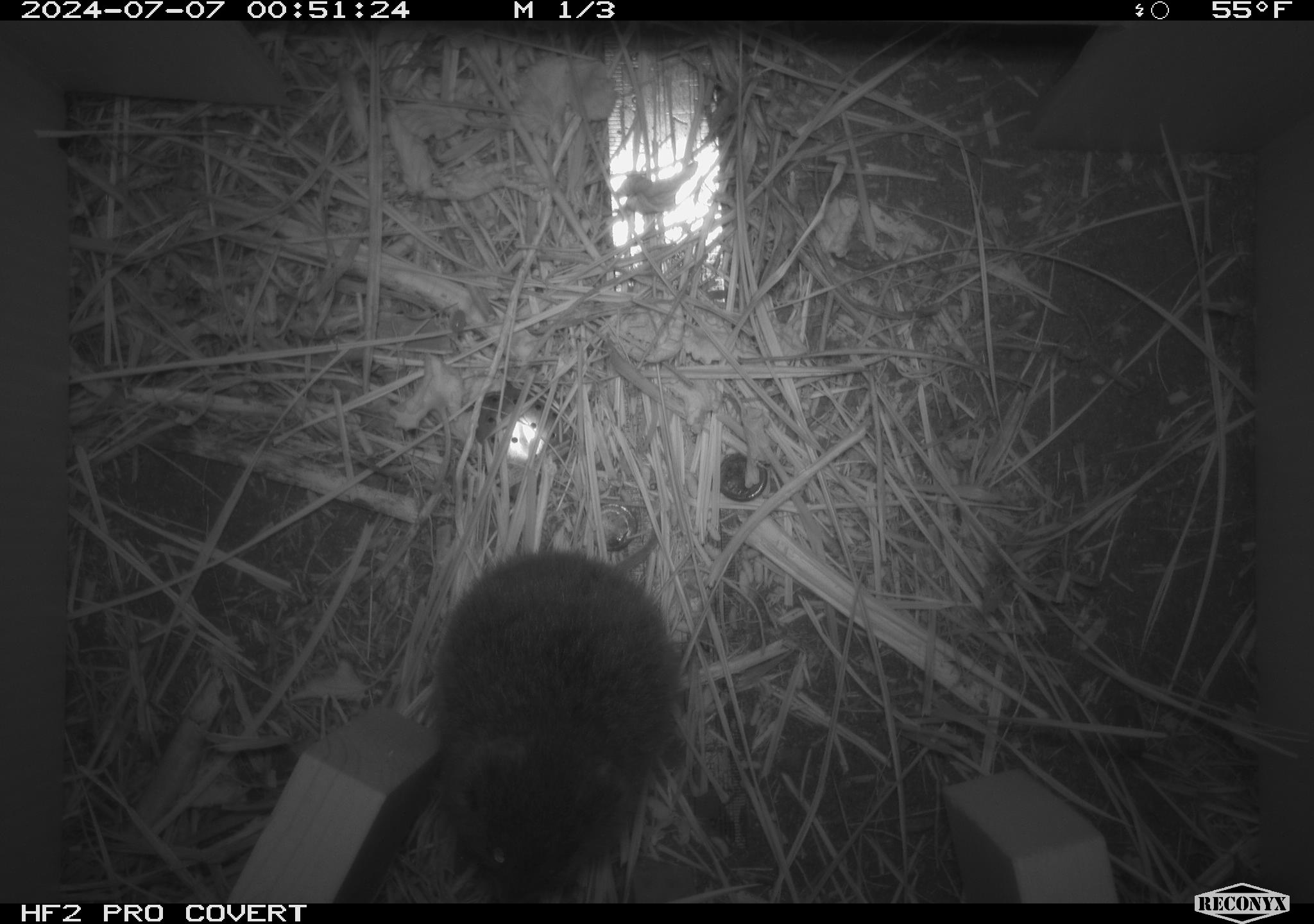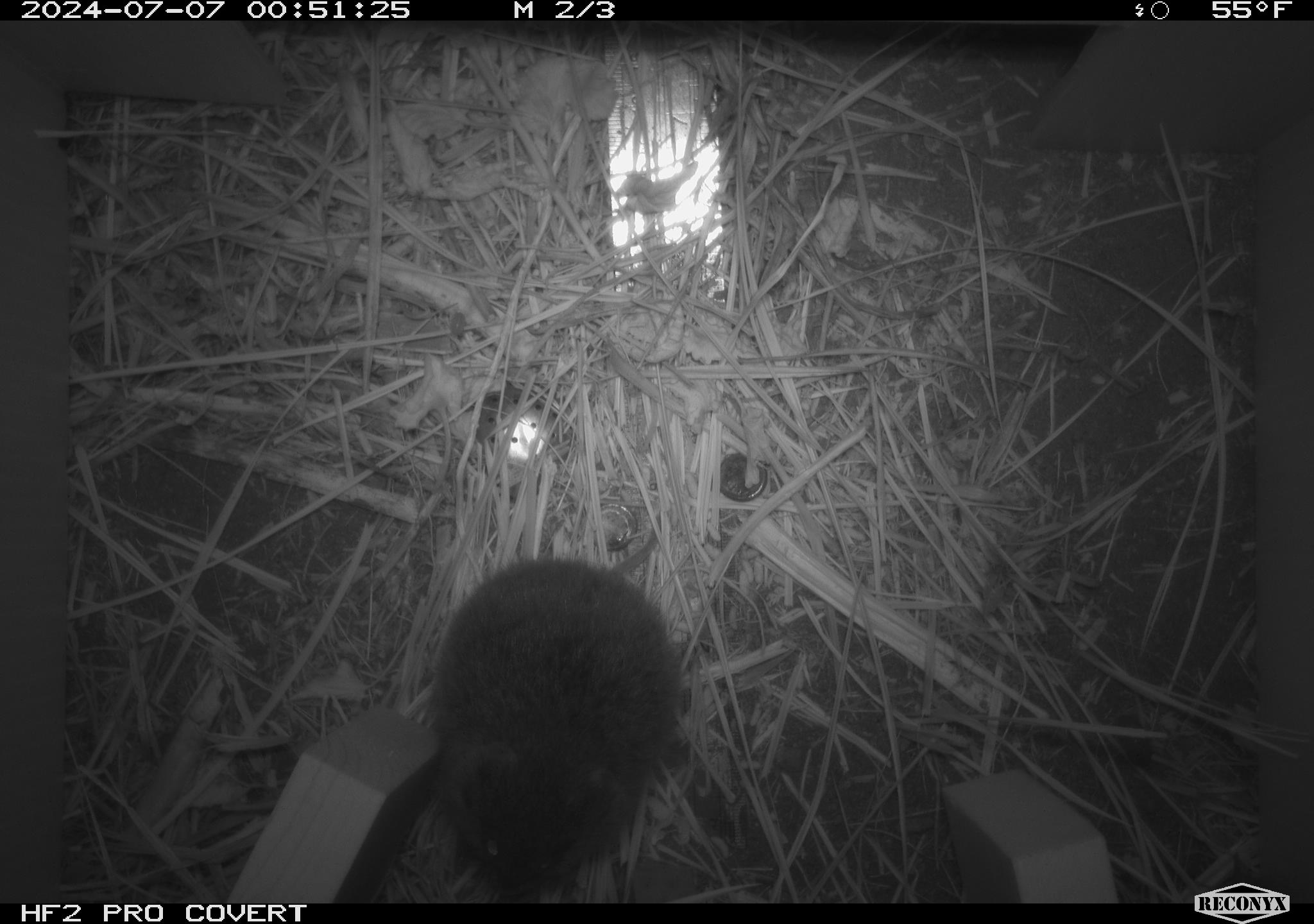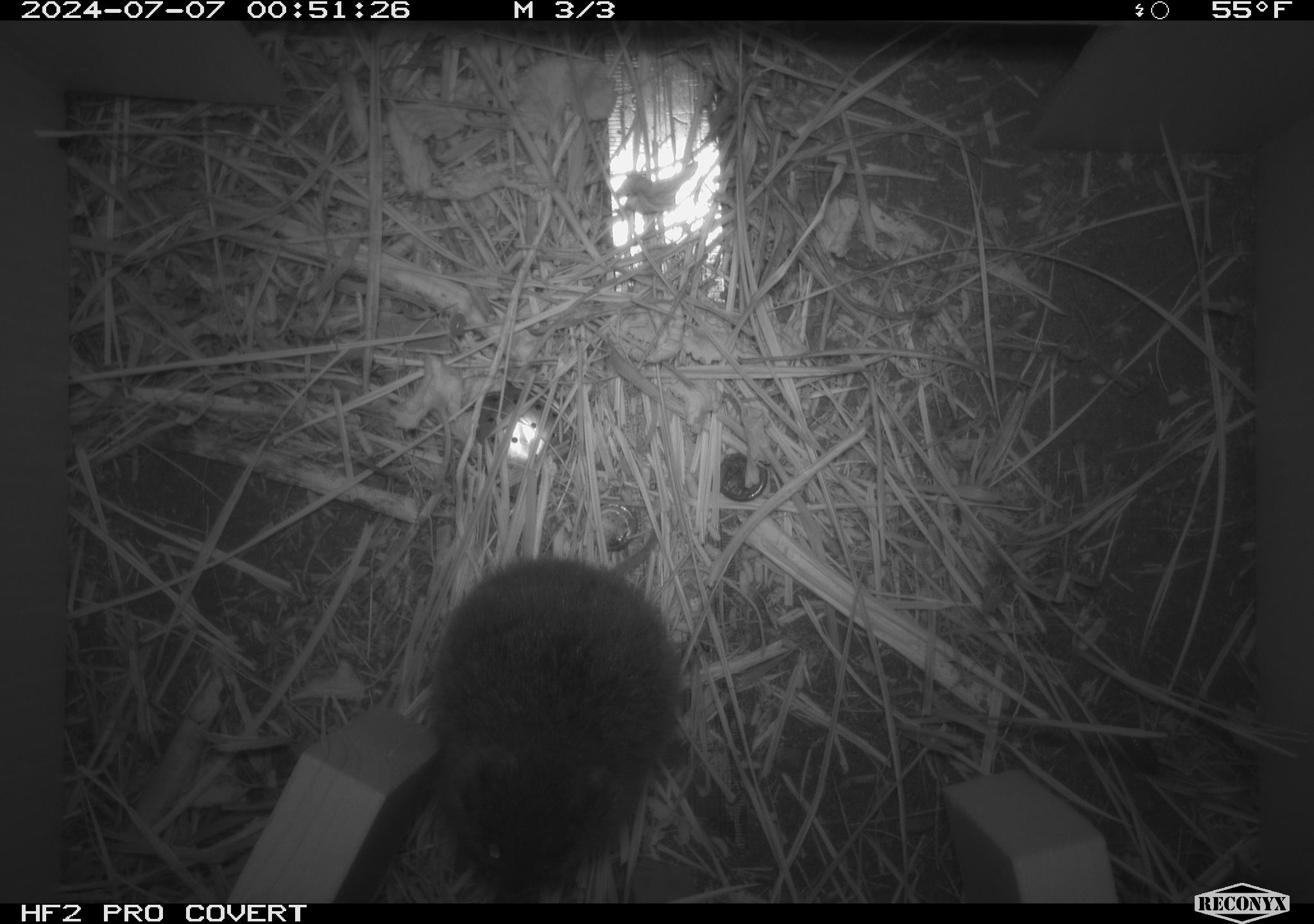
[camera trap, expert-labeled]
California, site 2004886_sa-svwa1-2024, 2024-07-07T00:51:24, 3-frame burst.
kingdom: Animalia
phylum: Chordata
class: Mammalia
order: Rodentia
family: Cricetidae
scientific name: Arvicolinae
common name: voles, lemmings, and muskrats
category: arvicolinae subfamily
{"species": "arvicolinae subfamily (voles, lemmings, and muskrats) (Arvicolinae)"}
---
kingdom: Animalia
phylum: Arthropoda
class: Malacostraca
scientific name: Malacostraca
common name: amphipods, crabs, isopods, krill, lobsters and shrimps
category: malacostracan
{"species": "malacostracan (amphipods, crabs, isopods, krill, lobsters and shrimps) (Malacostraca)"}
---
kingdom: Animalia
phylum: Arthropoda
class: Insecta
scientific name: Insecta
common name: insect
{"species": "insect (Insecta)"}